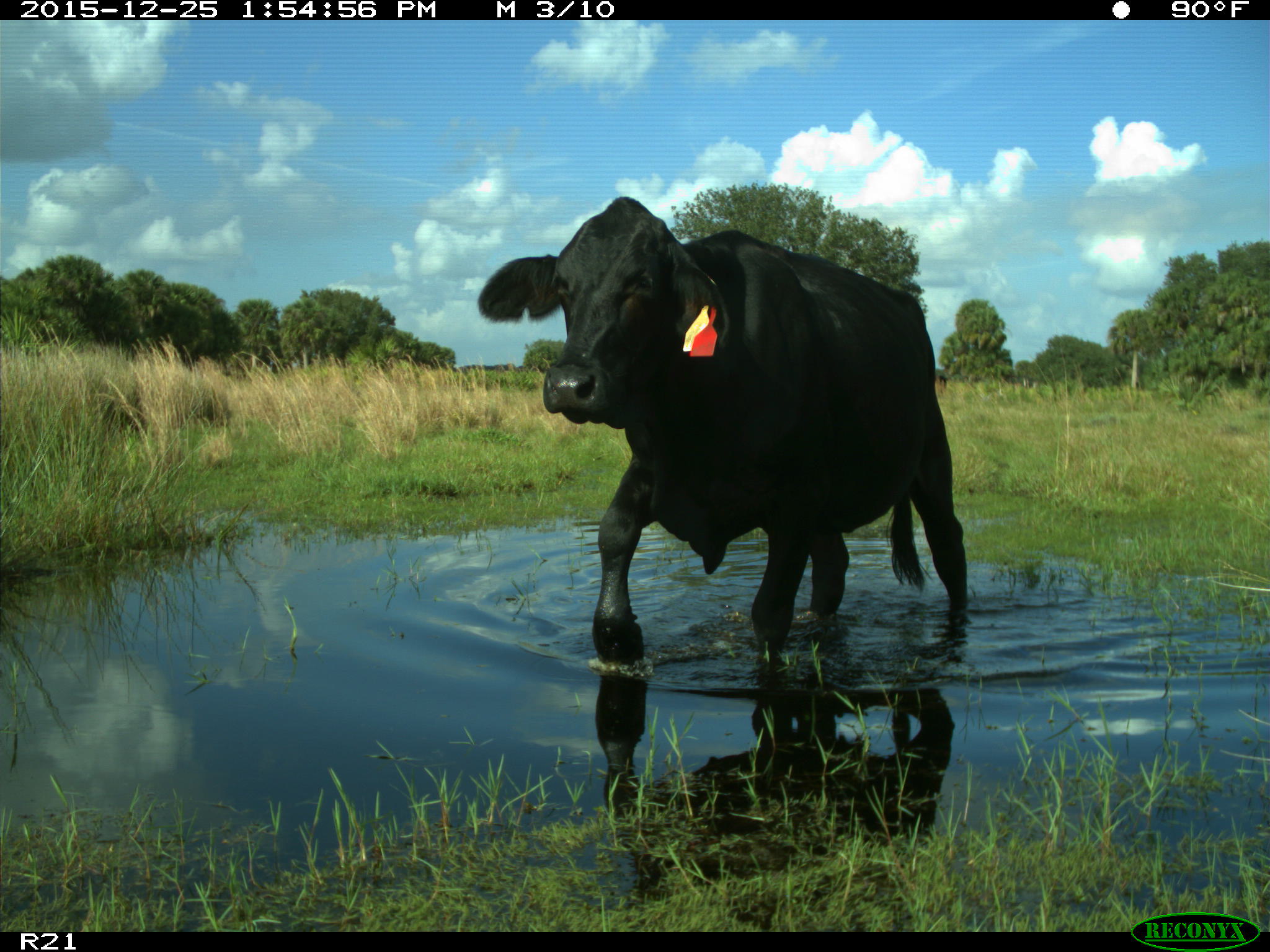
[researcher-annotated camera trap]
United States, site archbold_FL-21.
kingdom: Animalia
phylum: Chordata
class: Mammalia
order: Artiodactyla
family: Bovidae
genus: Bos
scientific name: Bos taurus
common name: domestic cow